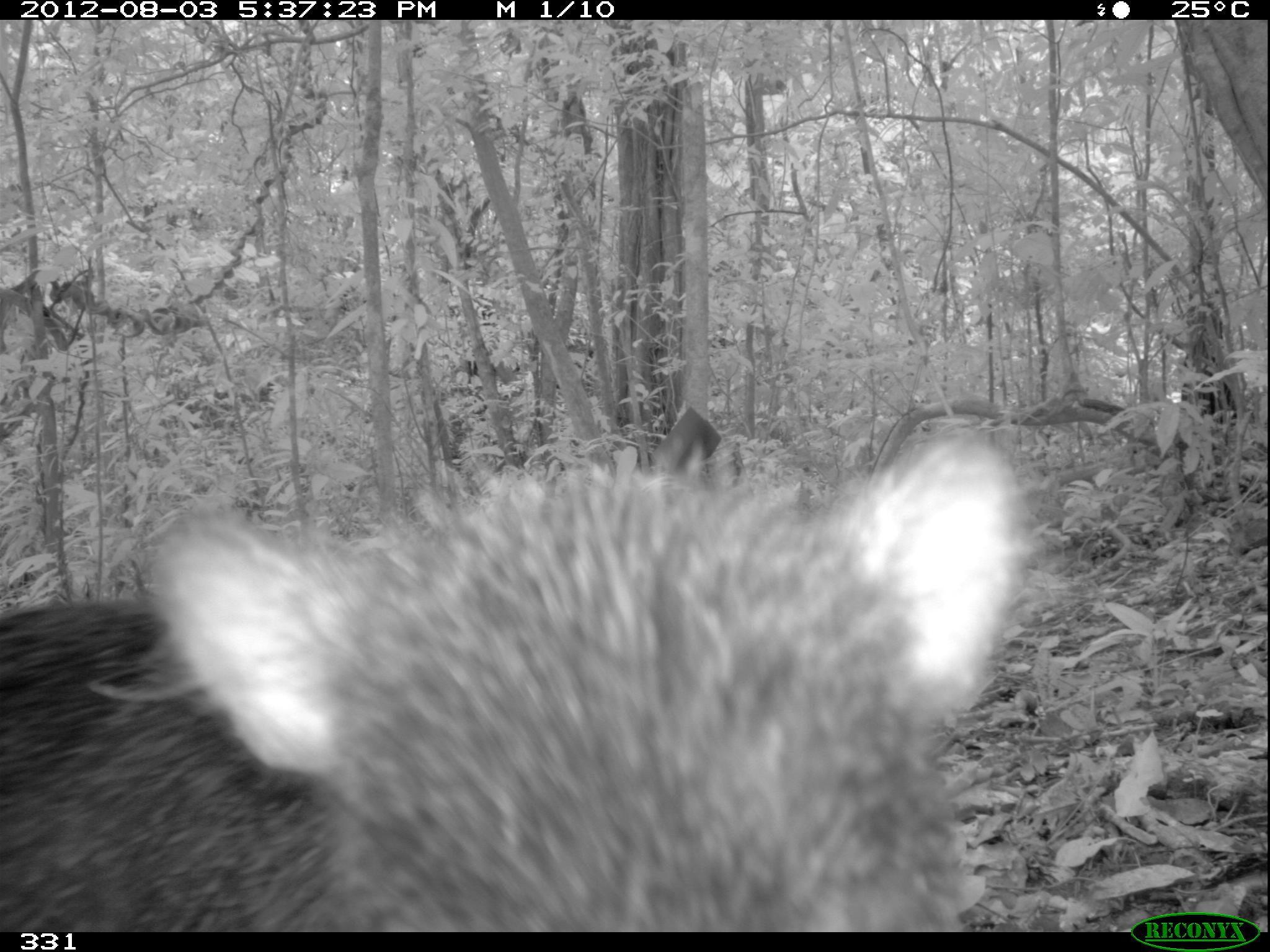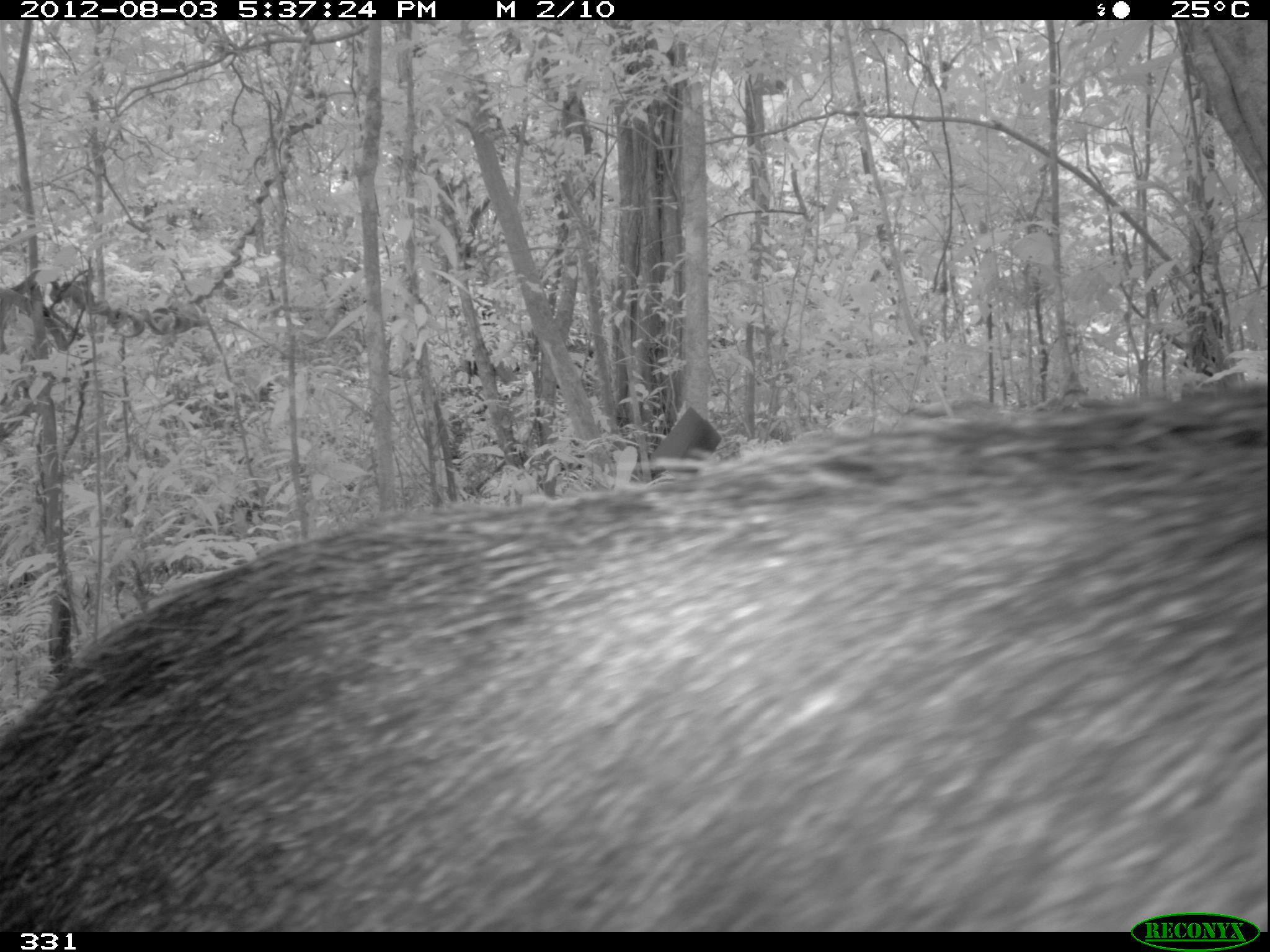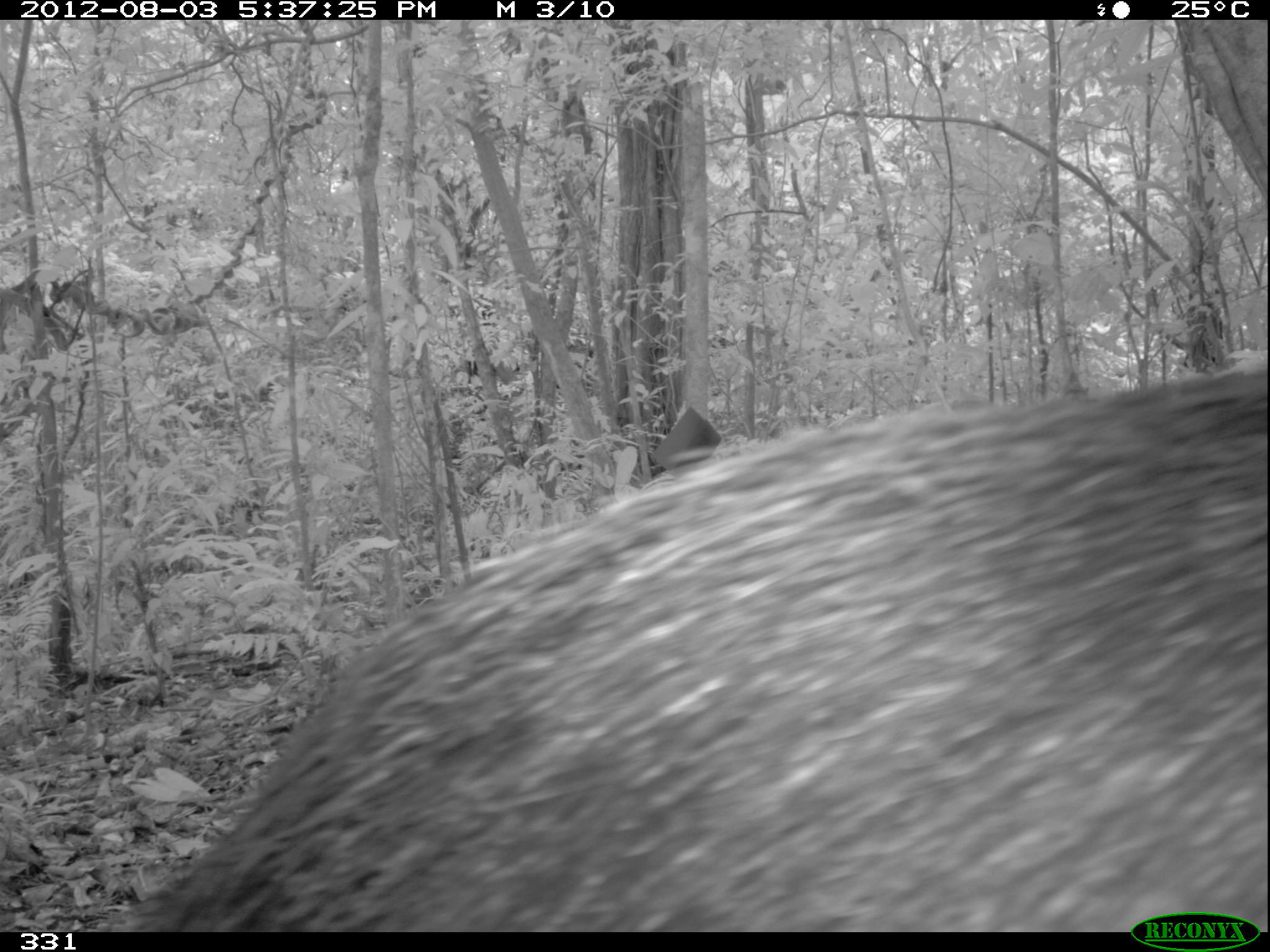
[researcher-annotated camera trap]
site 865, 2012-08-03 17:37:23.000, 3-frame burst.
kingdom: Animalia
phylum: Chordata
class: Mammalia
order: Artiodactyla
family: Tayassuidae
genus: Tayassu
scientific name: Tayassu pecari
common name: white-lipped peccary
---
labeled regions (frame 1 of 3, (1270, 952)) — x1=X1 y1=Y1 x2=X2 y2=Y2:
tayassu pecari: x1=0 y1=419 x2=1036 y2=932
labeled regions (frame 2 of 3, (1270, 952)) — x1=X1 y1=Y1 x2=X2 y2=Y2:
tayassu pecari: x1=1 y1=374 x2=1267 y2=925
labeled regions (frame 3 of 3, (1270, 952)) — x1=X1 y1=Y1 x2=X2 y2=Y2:
tayassu pecari: x1=133 y1=367 x2=1268 y2=933